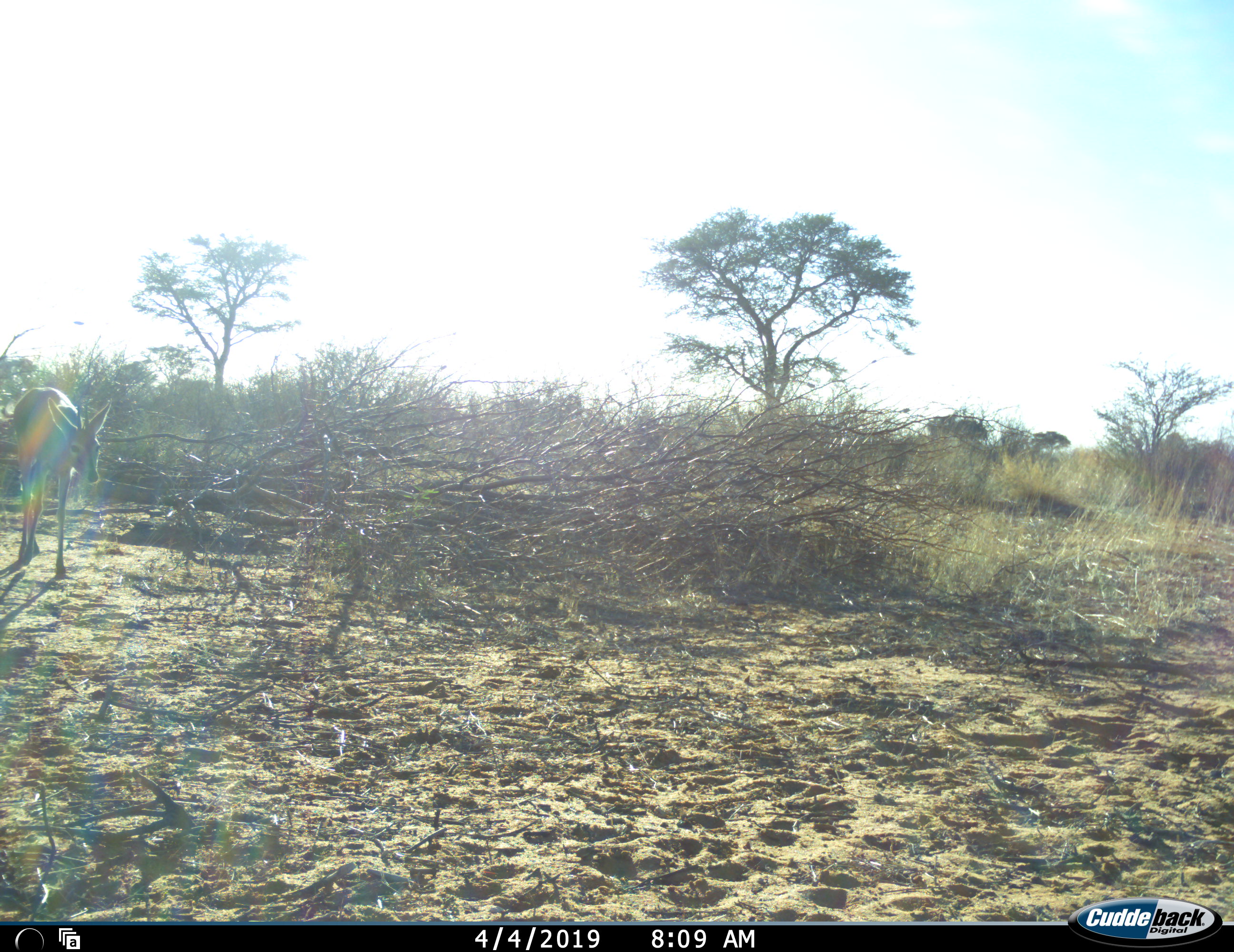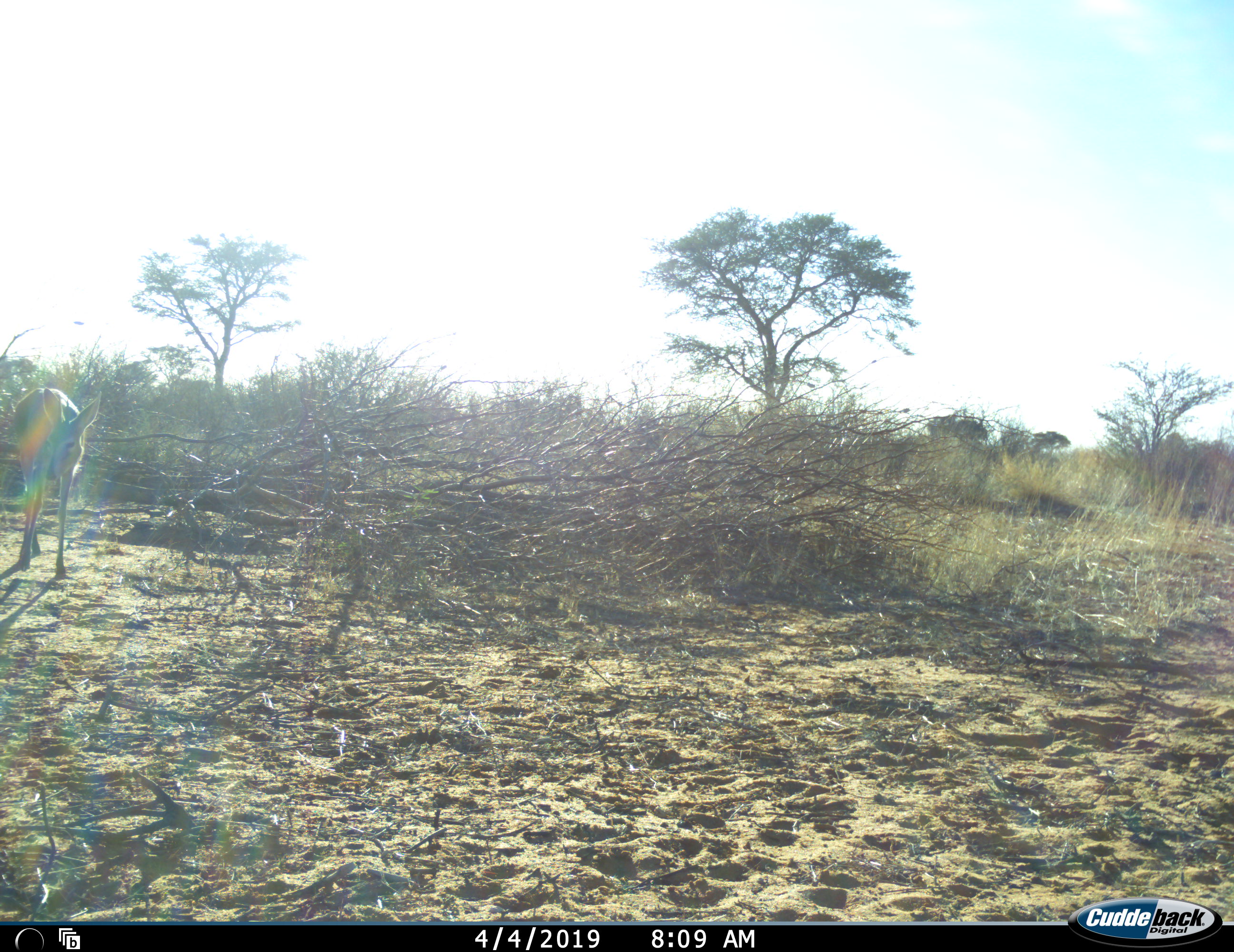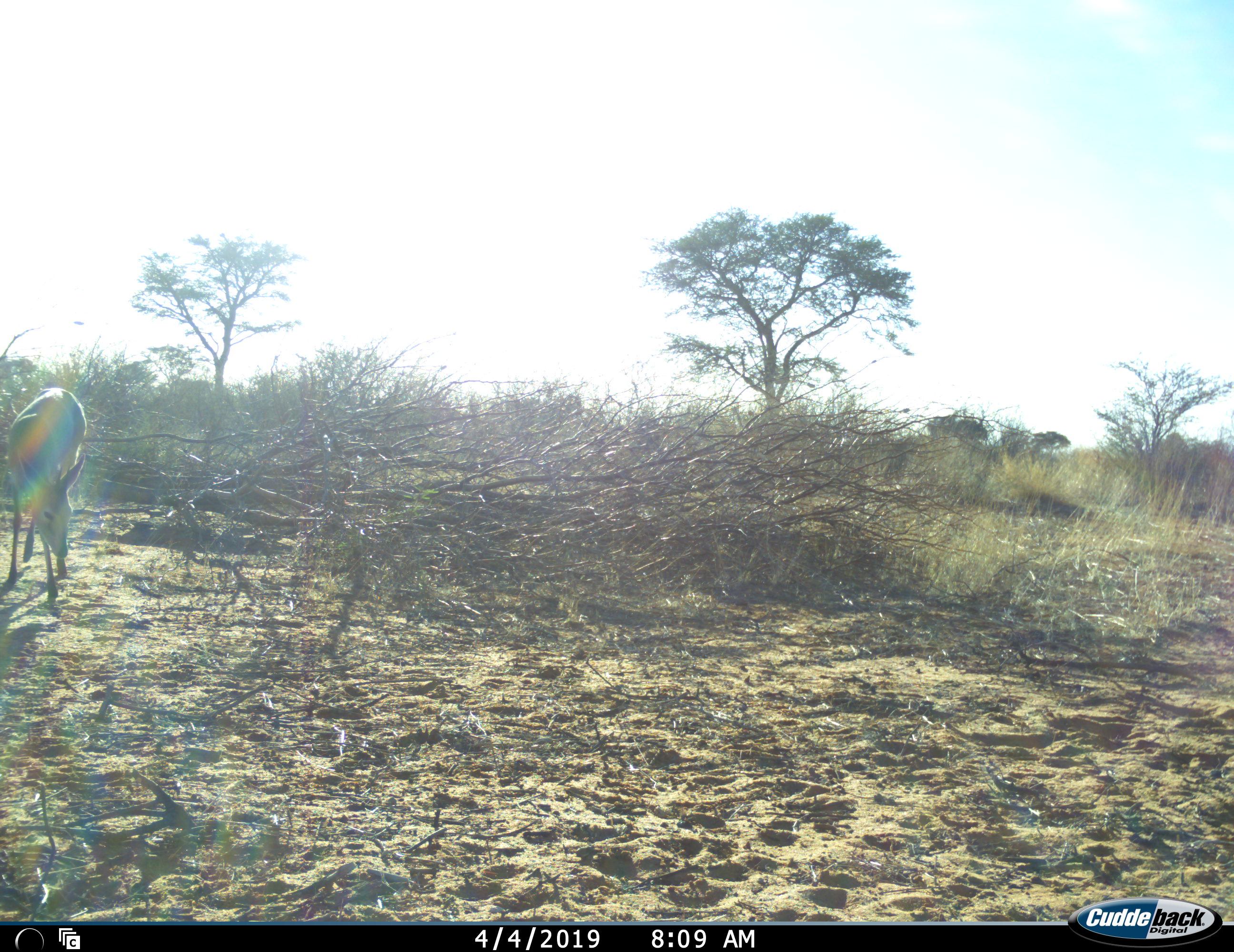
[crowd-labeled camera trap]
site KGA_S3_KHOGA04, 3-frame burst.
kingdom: Animalia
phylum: Chordata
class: Mammalia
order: Artiodactyla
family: Bovidae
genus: Sylvicapra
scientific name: Sylvicapra grimmia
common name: common duiker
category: duikercommongrey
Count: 1.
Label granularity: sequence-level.